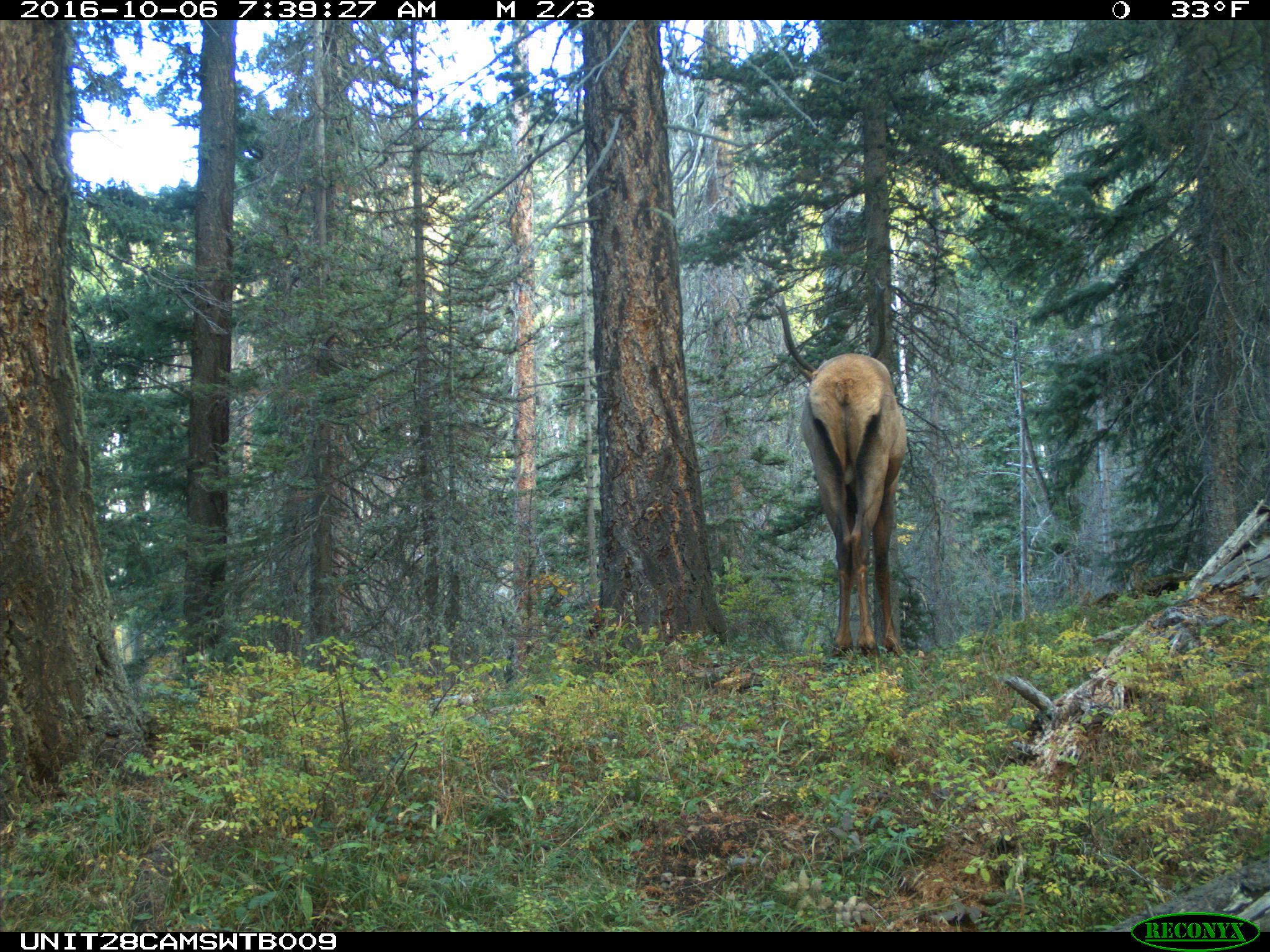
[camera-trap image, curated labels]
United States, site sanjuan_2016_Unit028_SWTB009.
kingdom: Animalia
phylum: Chordata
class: Mammalia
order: Artiodactyla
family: Cervidae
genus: Cervus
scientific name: Cervus elaphus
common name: red deer